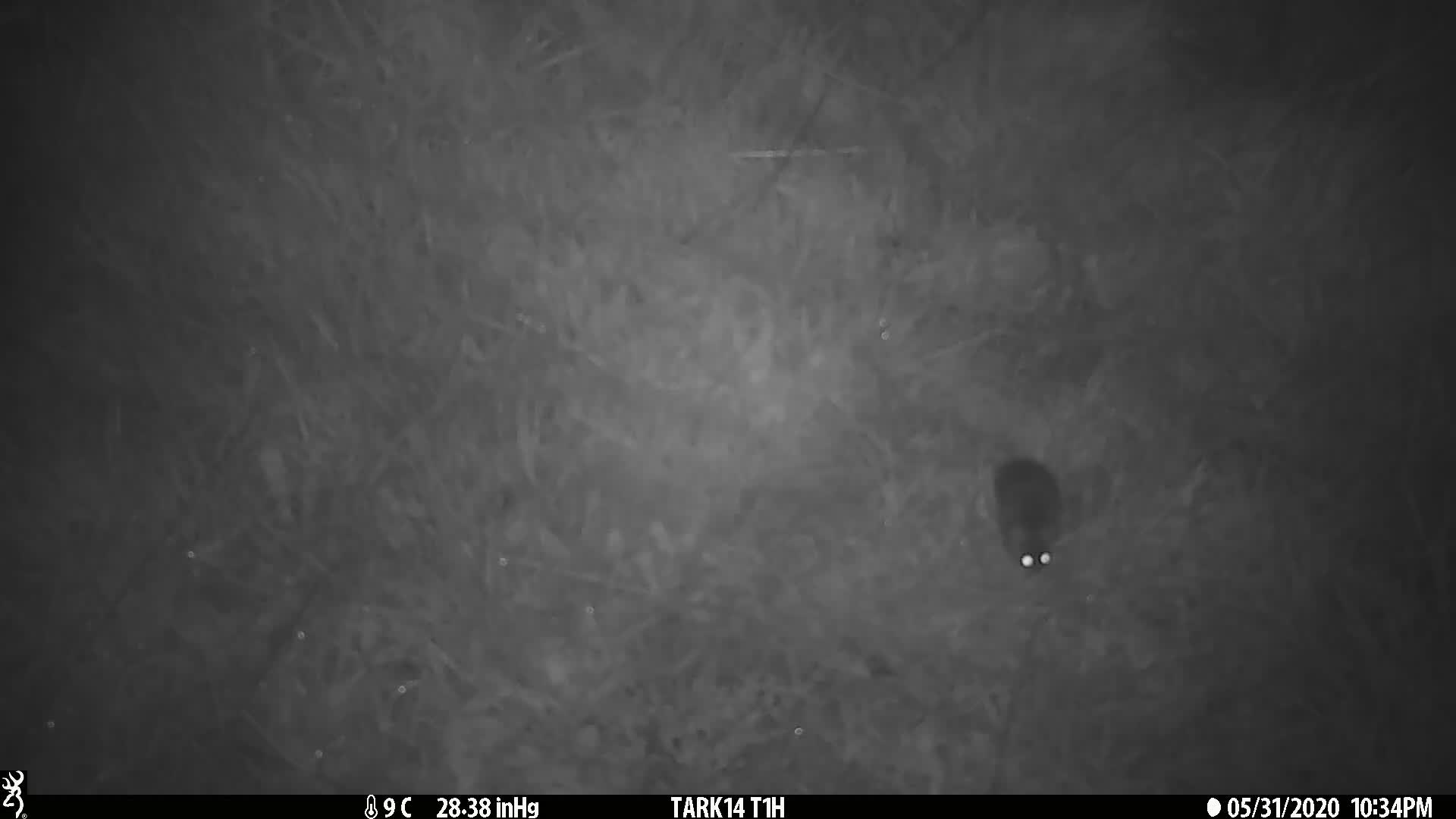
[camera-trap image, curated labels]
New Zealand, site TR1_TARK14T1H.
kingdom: Animalia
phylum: Chordata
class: Mammalia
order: Rodentia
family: Muridae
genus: Mus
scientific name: Mus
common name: mouse